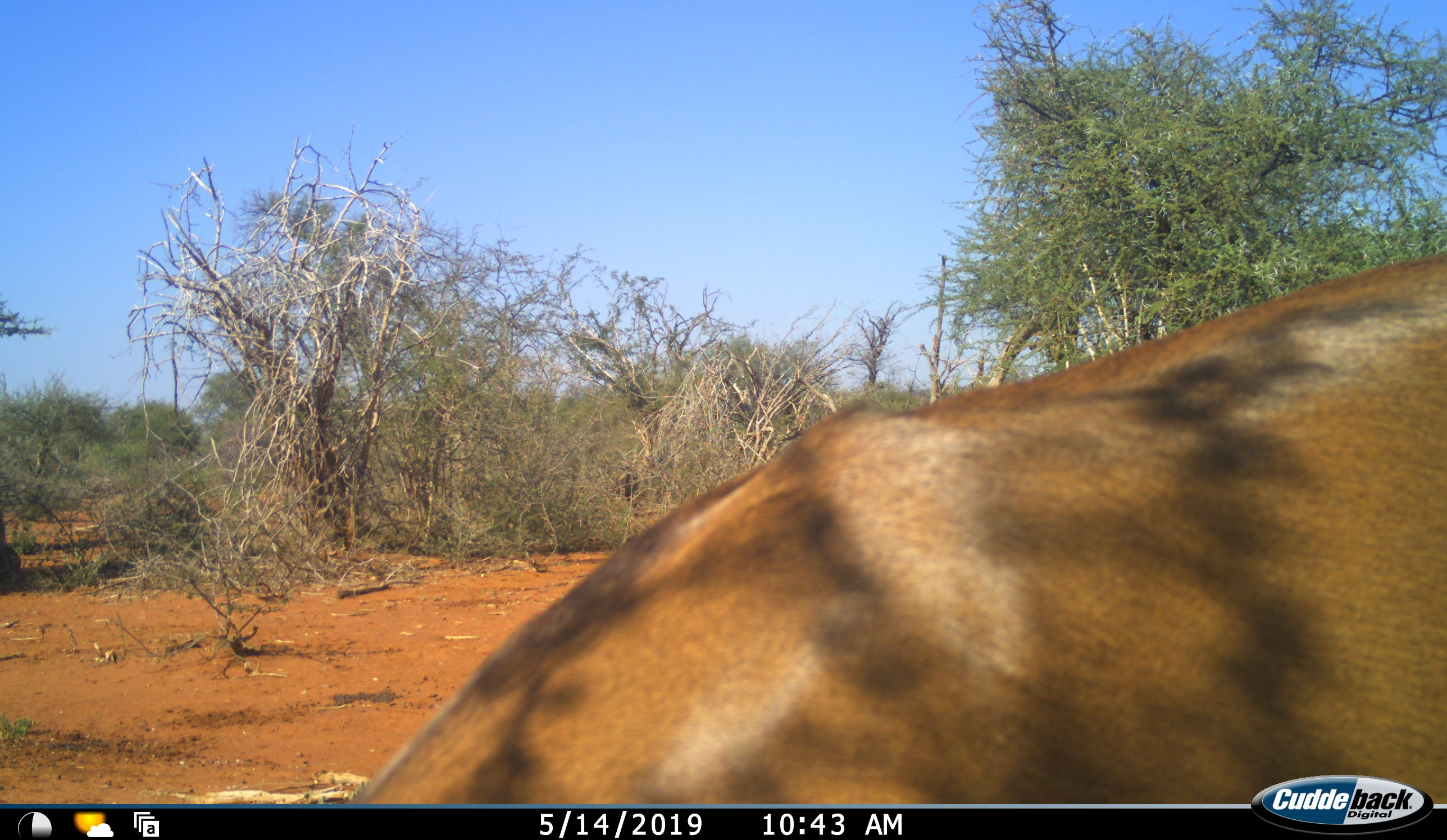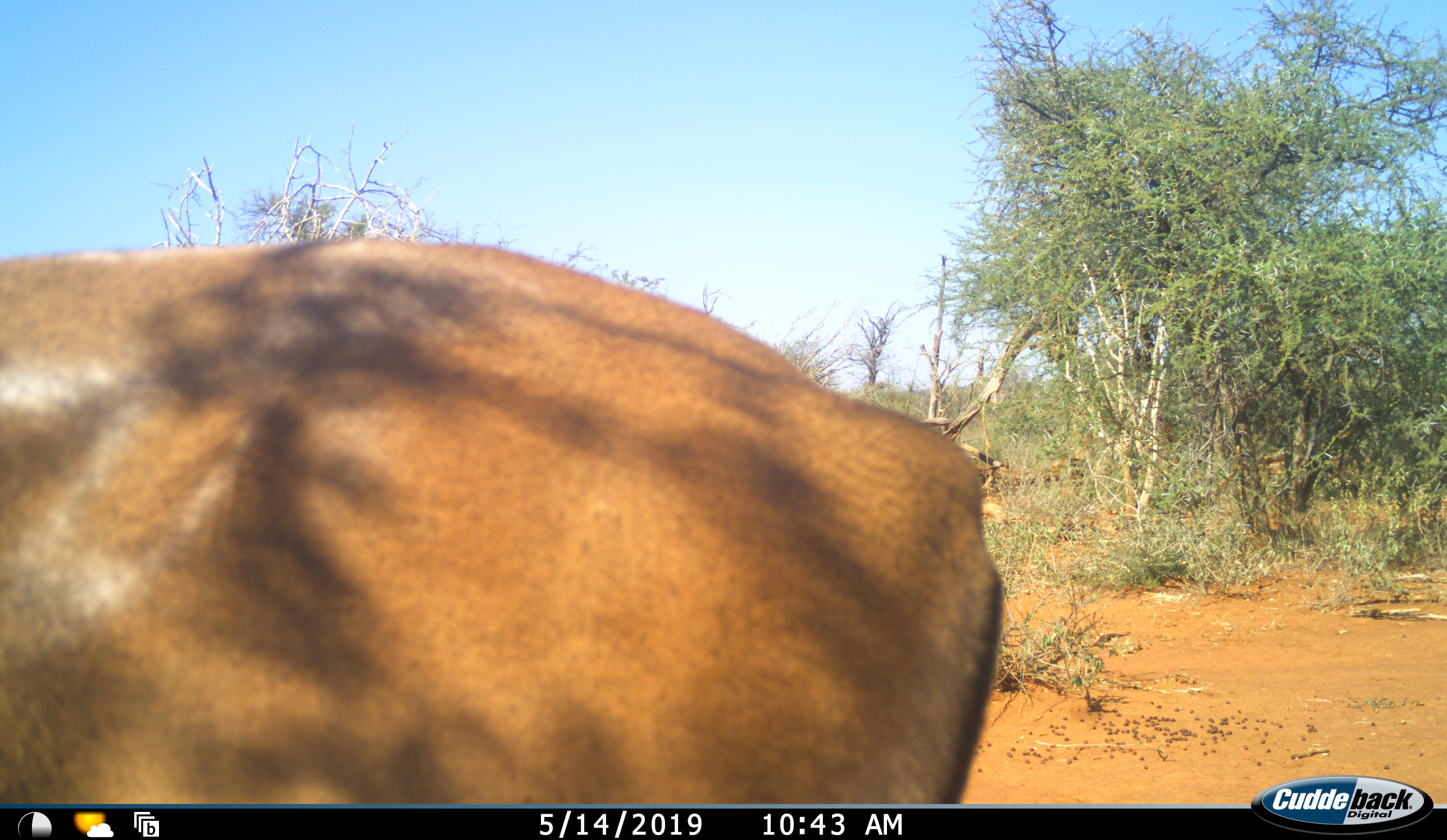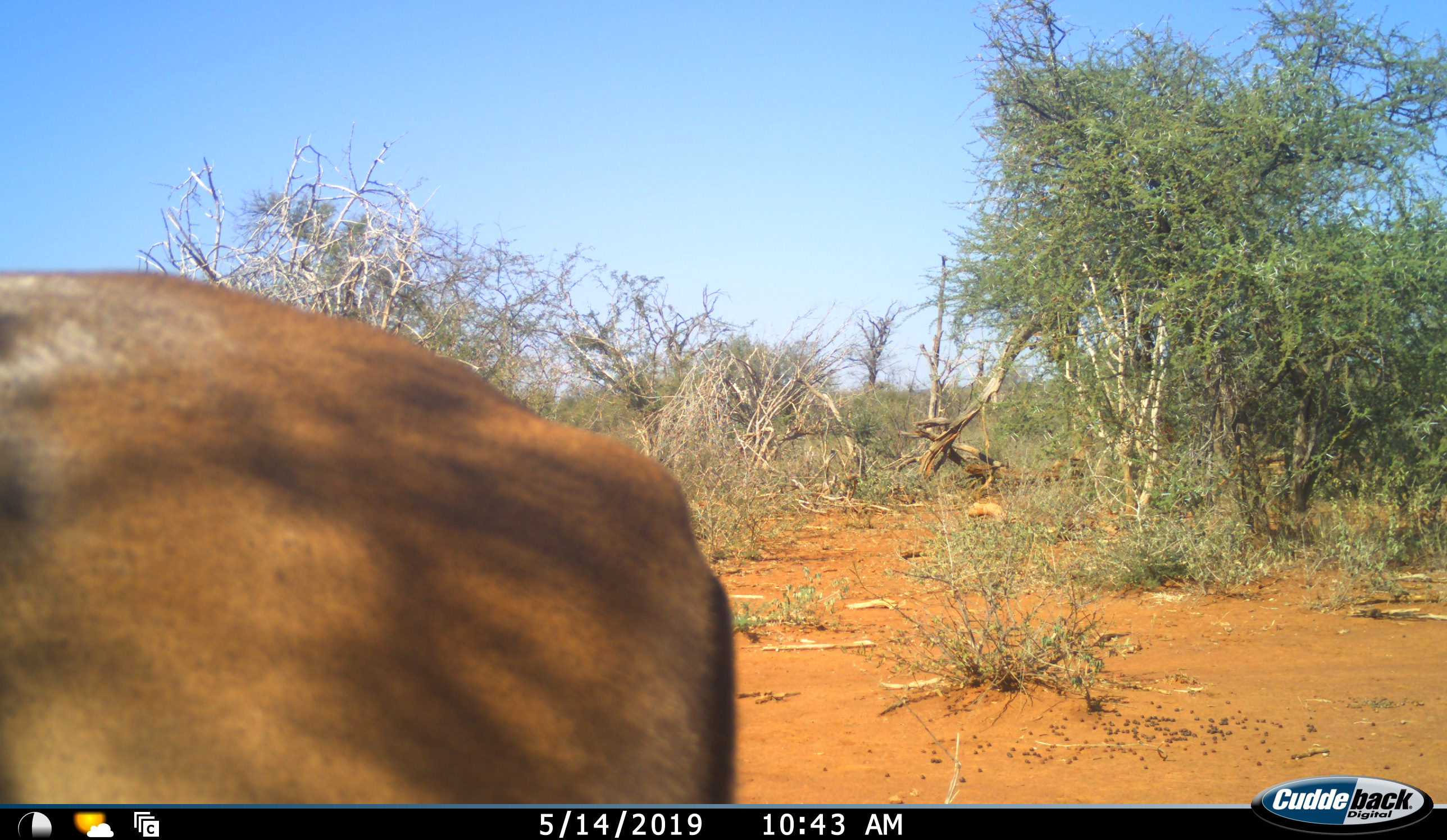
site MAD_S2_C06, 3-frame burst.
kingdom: Animalia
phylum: Chordata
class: Mammalia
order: Artiodactyla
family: Bovidae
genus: Aepyceros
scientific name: Aepyceros melampus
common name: impala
Impala (Aepyceros melampus), count 1. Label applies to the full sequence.